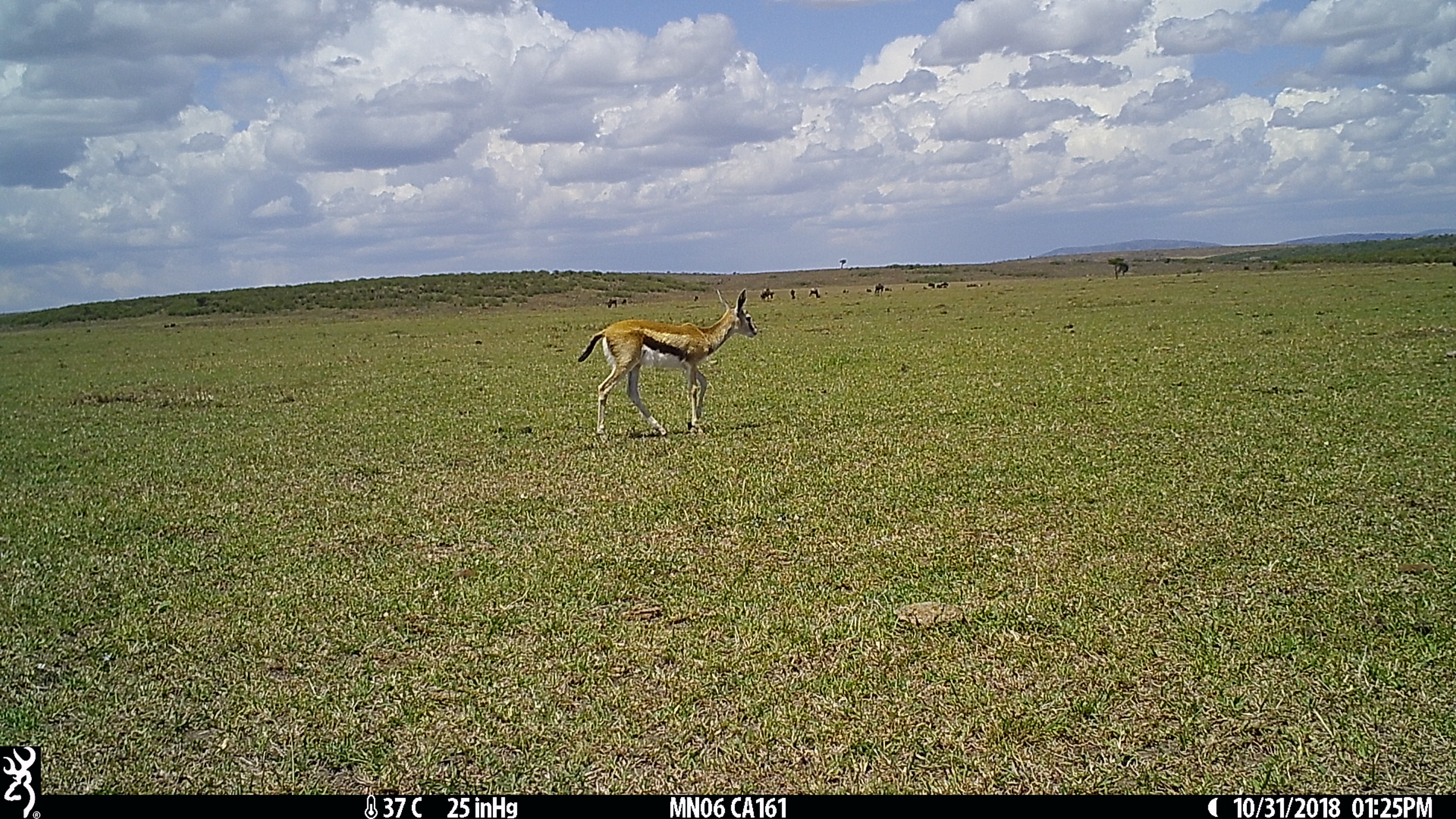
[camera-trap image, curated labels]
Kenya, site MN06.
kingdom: Animalia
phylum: Chordata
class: Mammalia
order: Artiodactyla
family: Bovidae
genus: Eudorcas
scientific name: Eudorcas thomsonii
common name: thomon's gazelle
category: gazelle thomsons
Gazelle thomsons (thomon's gazelle) (Eudorcas thomsonii).